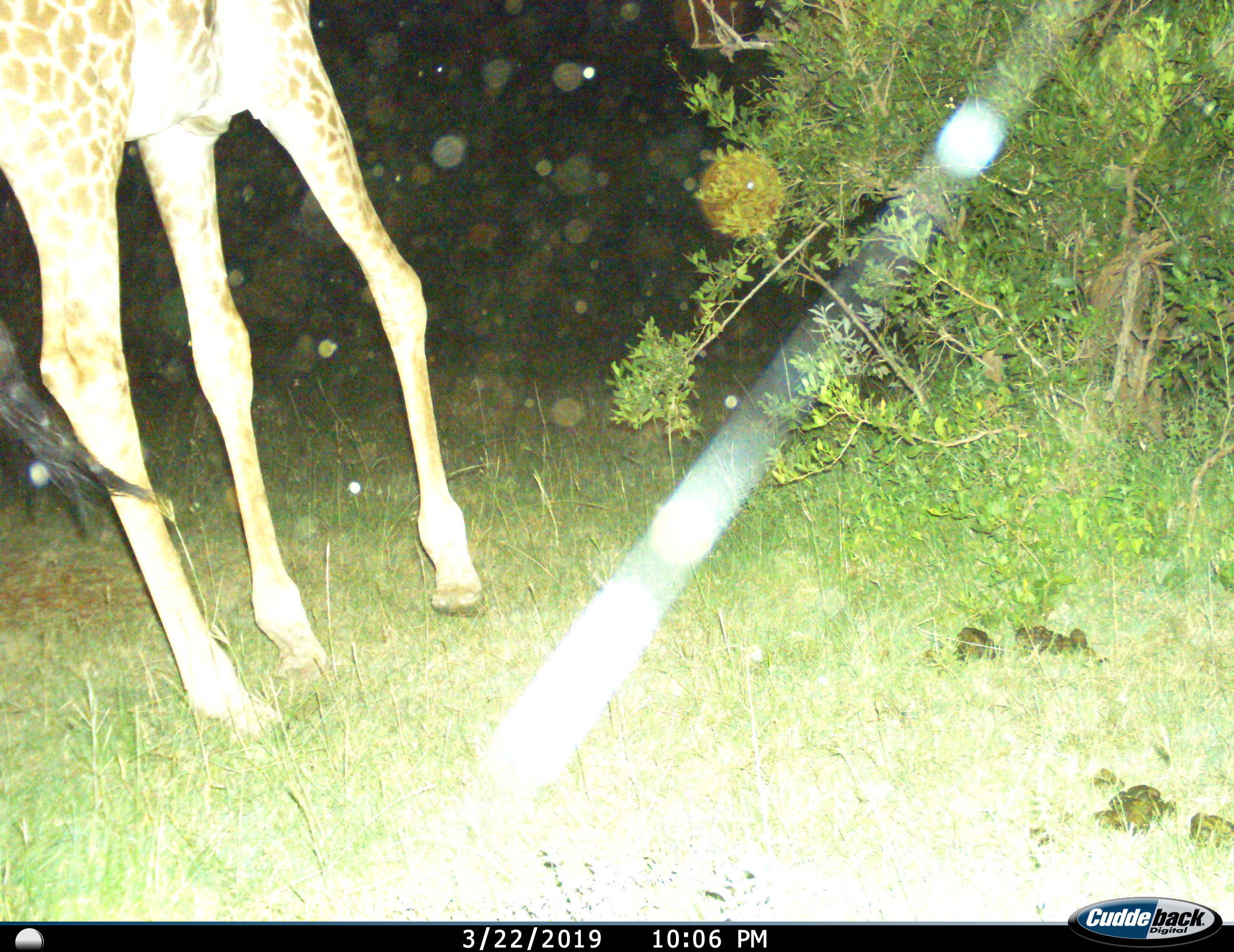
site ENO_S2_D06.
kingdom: Animalia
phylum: Chordata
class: Mammalia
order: Artiodactyla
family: Giraffidae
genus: Giraffa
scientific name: Giraffa camelopardalis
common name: giraffe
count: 1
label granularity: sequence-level